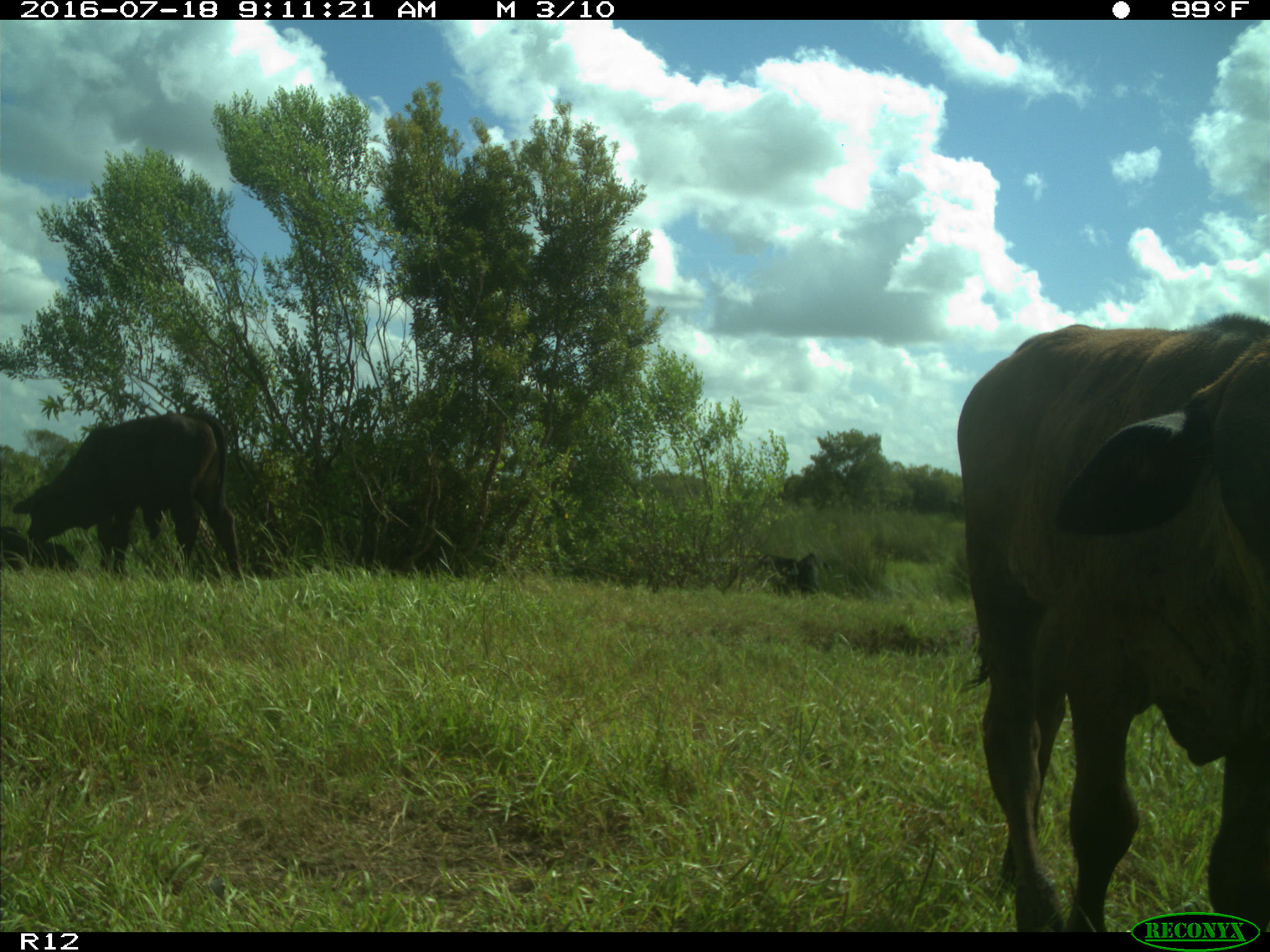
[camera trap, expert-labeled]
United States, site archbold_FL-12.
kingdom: Animalia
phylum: Chordata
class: Mammalia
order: Artiodactyla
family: Bovidae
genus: Bos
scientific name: Bos taurus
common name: domestic cow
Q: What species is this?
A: Bos taurus (domestic cow).